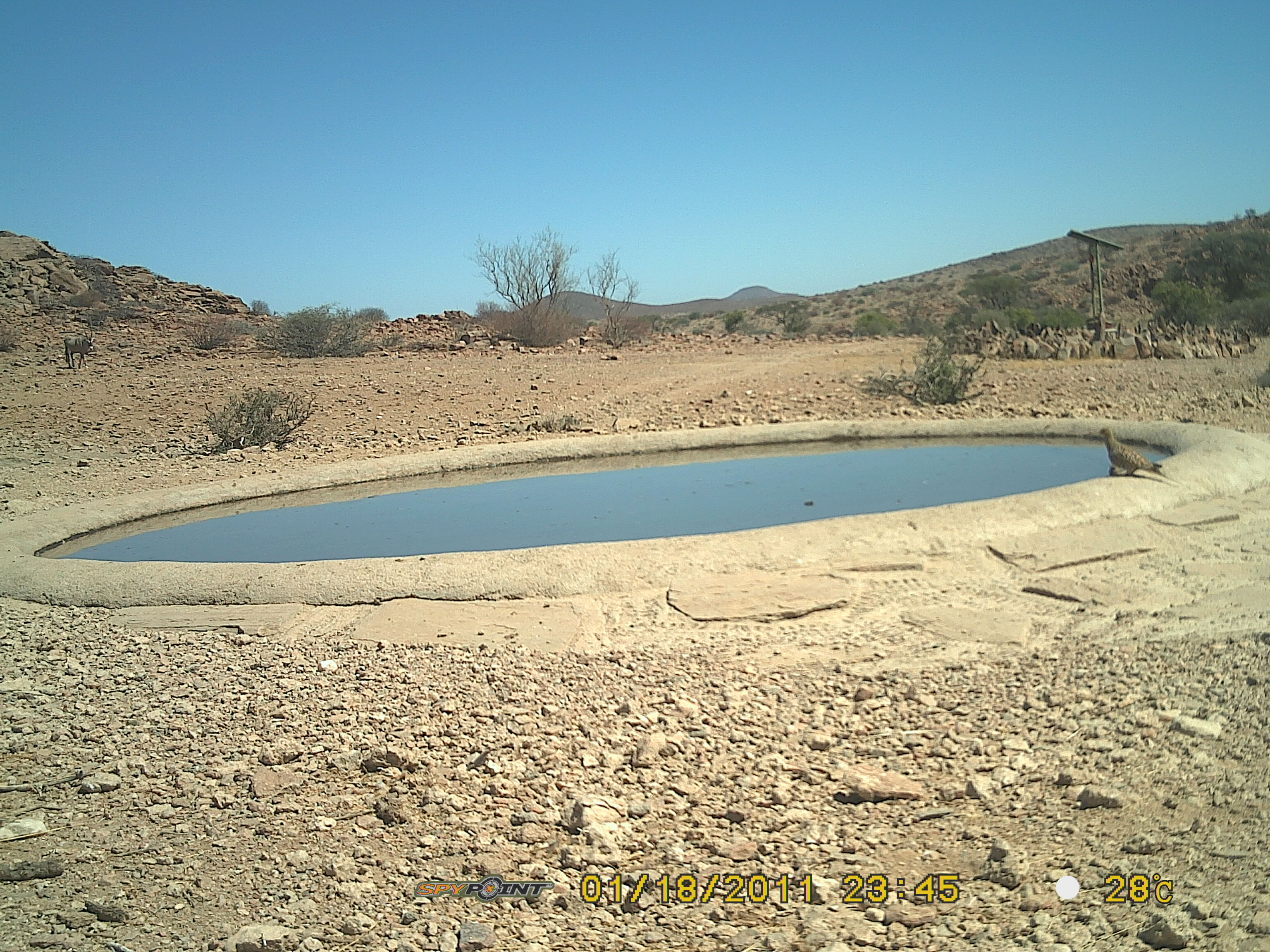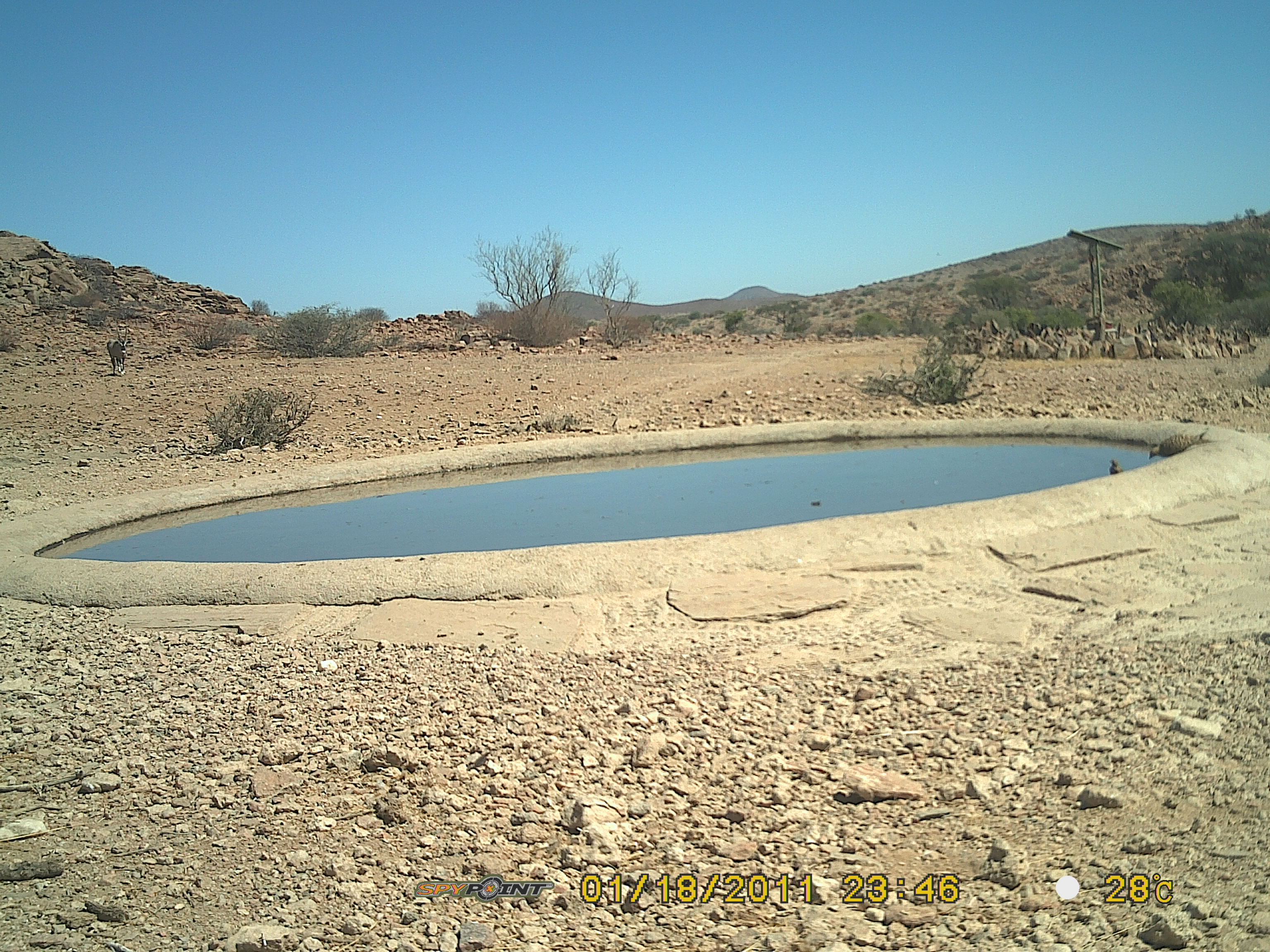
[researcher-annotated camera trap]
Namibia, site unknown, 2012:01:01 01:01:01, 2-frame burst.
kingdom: Animalia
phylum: Chordata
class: Mammalia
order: Artiodactyla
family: Bovidae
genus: Oryx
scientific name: Oryx gazella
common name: gemsbok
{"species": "Oryx gazella (gemsbok)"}